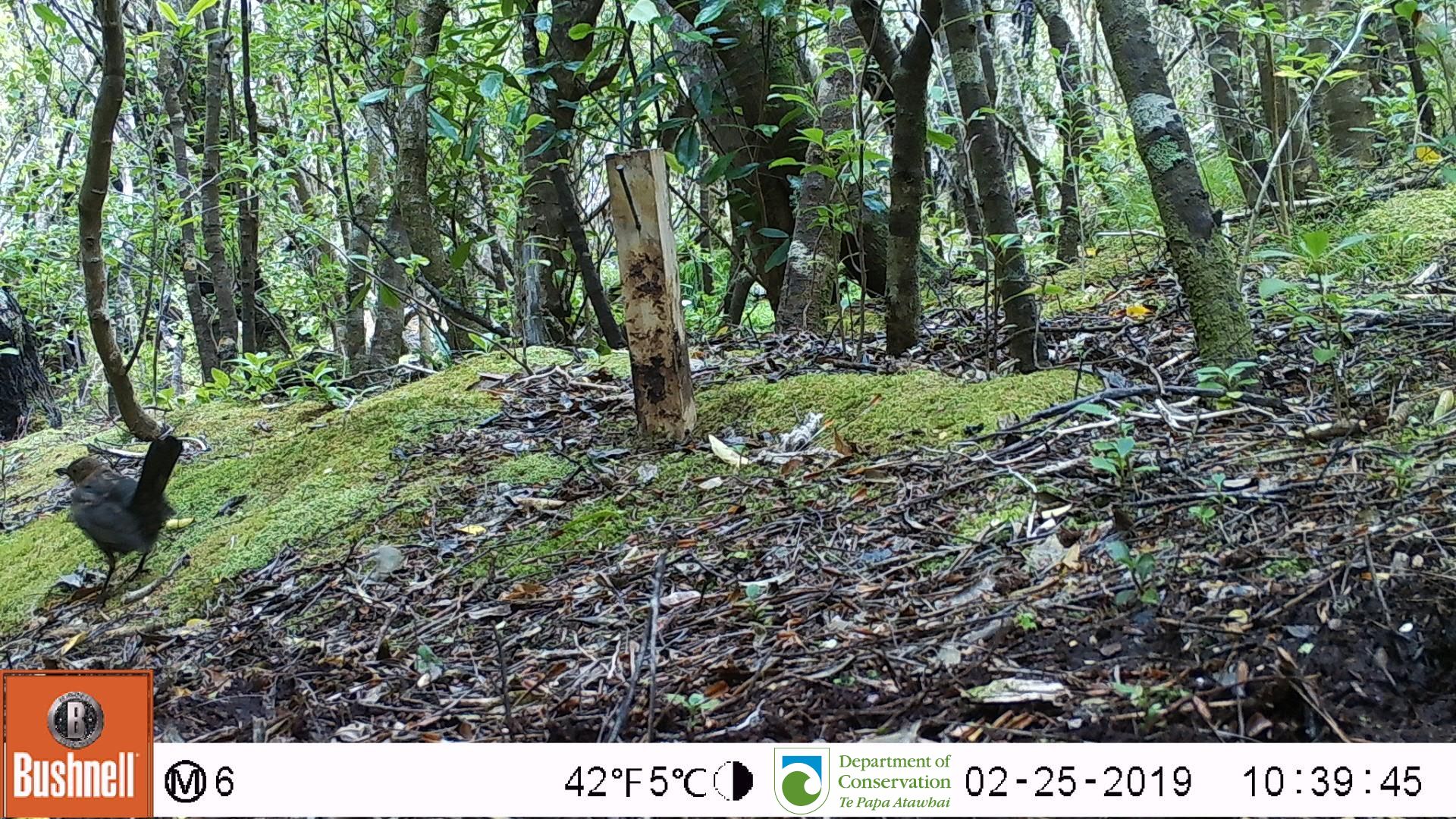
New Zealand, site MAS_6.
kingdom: Animalia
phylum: Chordata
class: Aves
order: Passeriformes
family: Turdidae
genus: Turdus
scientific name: Turdus merula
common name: eurasian blackbird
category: blackbird